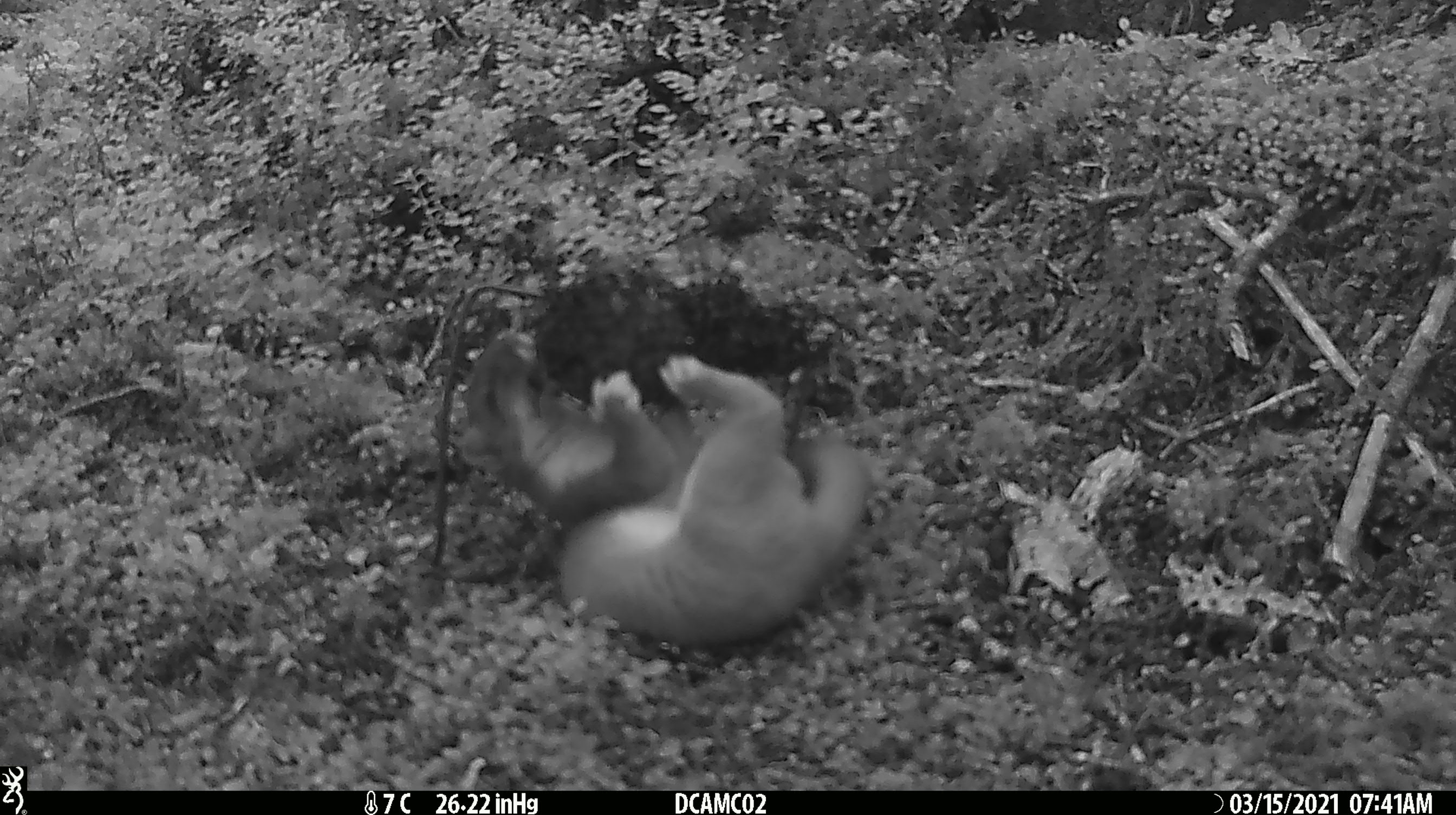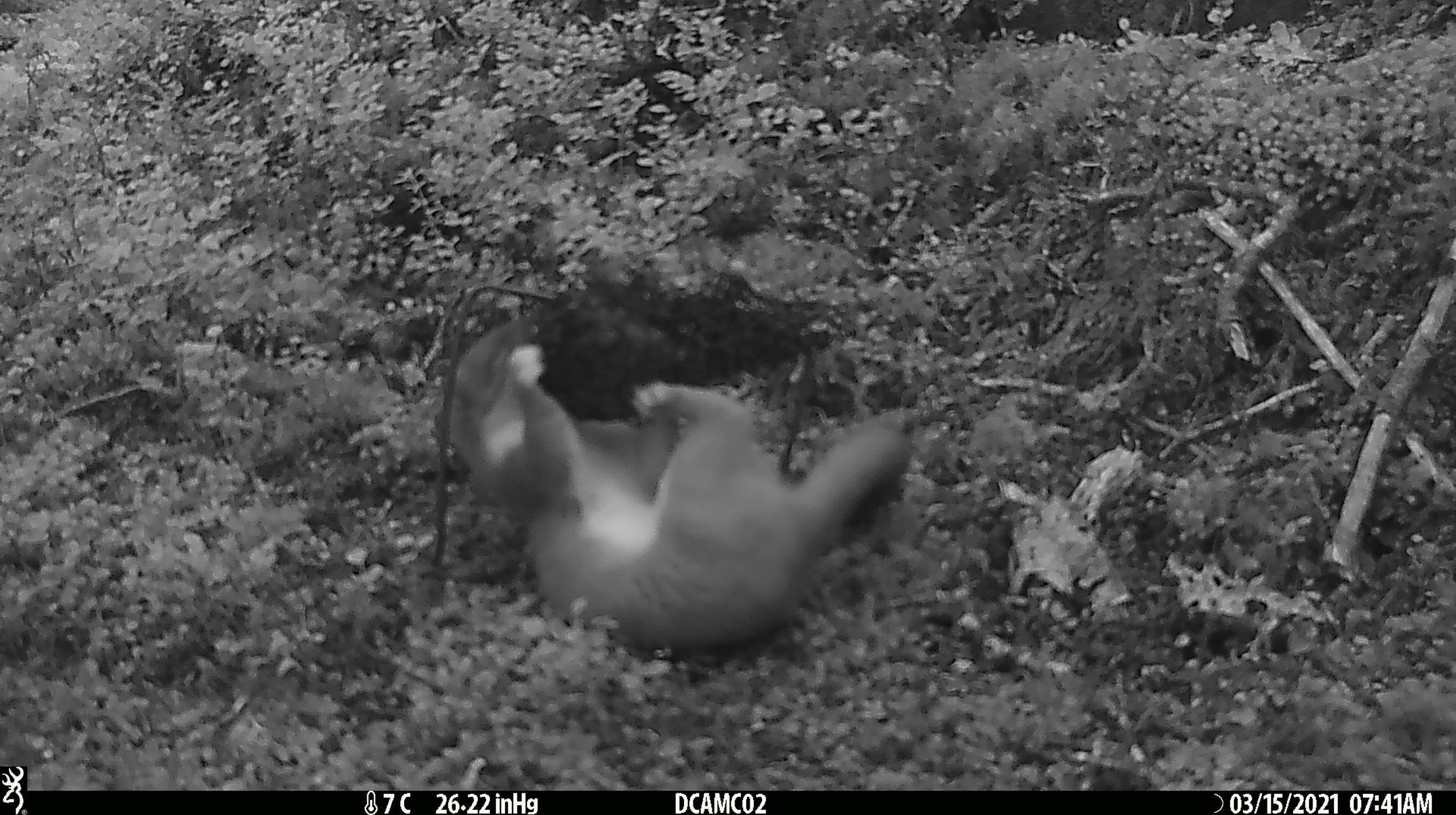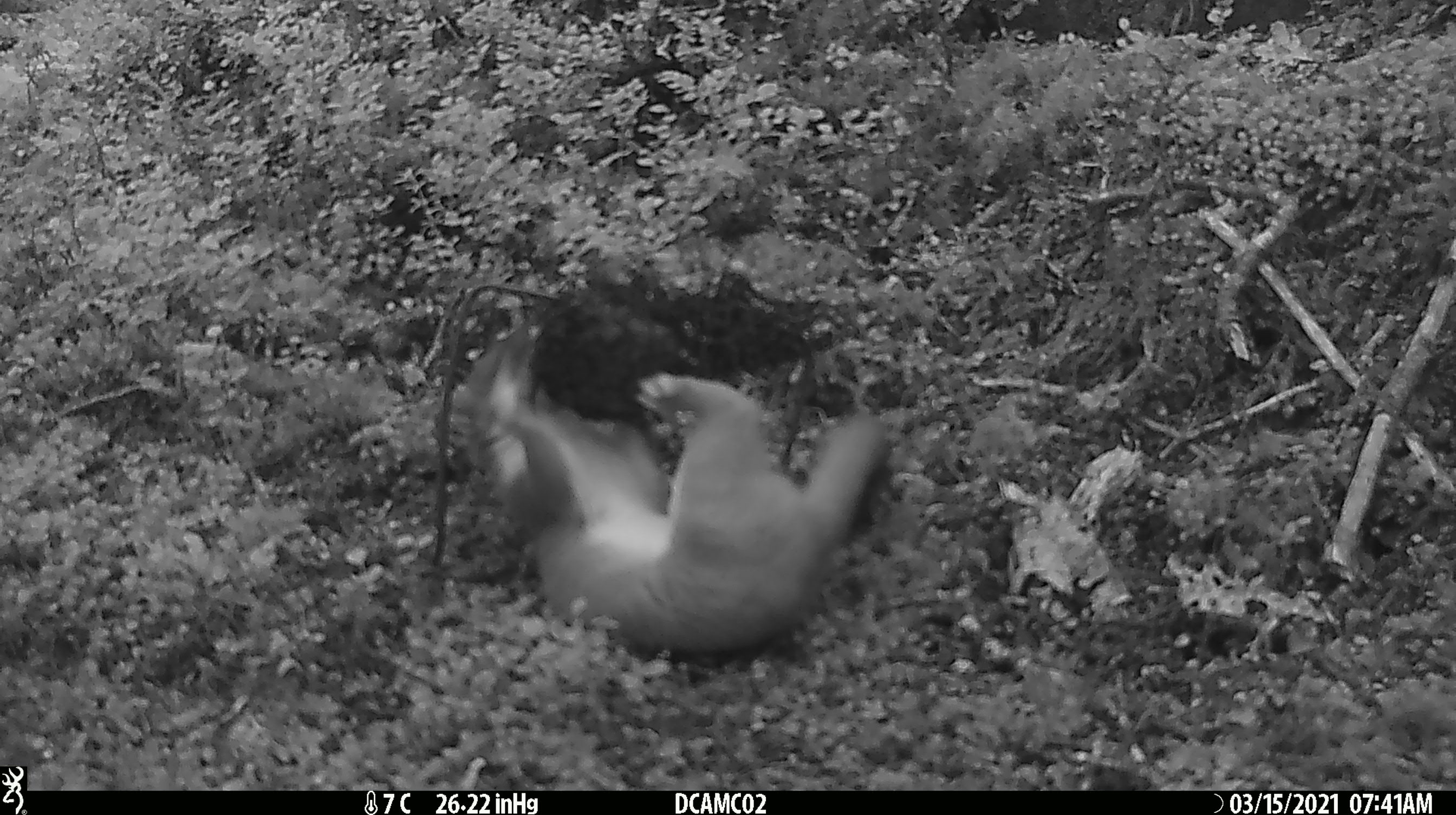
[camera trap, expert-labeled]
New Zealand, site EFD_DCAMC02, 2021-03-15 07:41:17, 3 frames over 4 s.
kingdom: Animalia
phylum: Chordata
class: Mammalia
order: Carnivora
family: Mustelidae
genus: Mustela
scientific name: Mustela erminea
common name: stoat